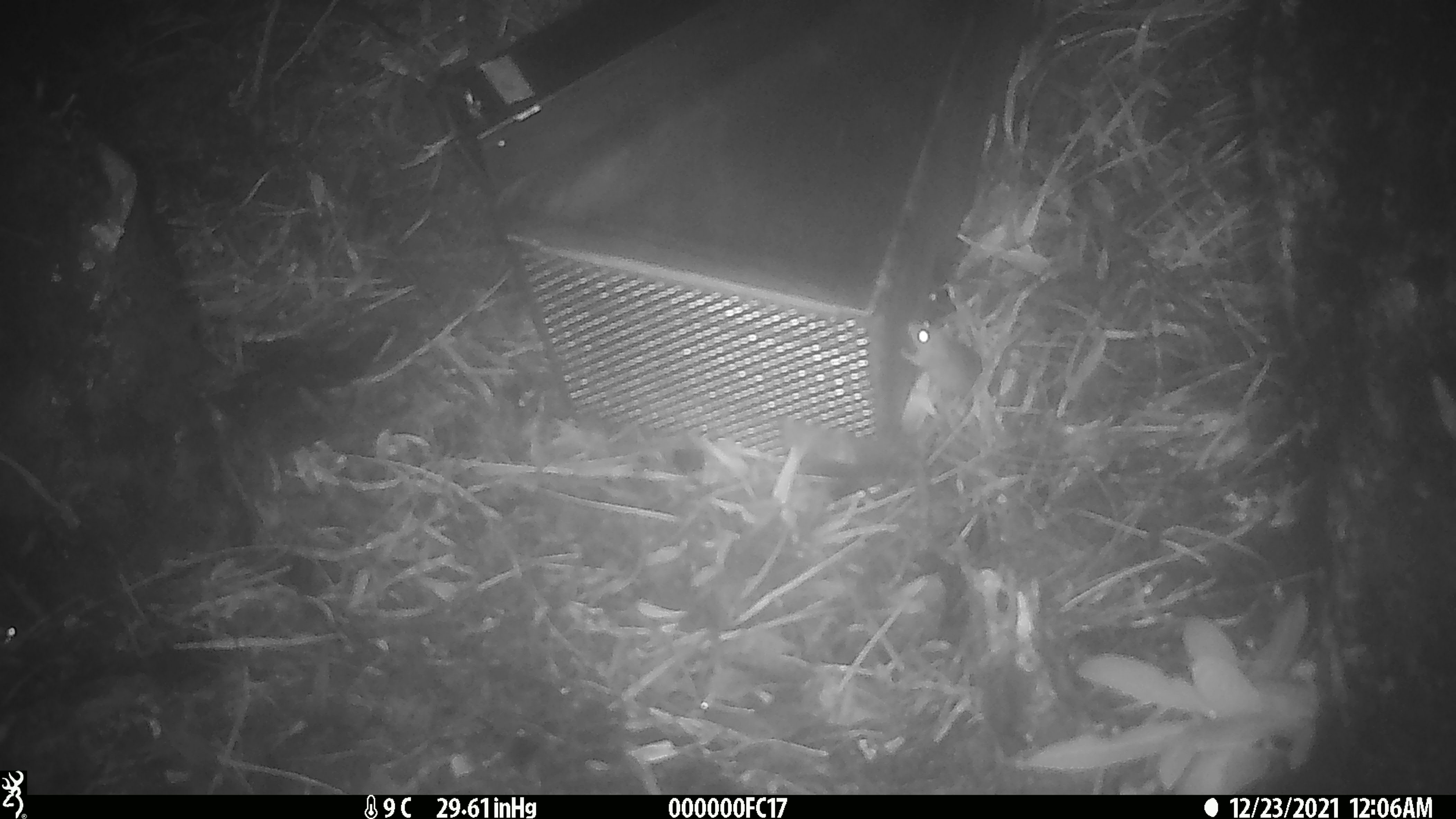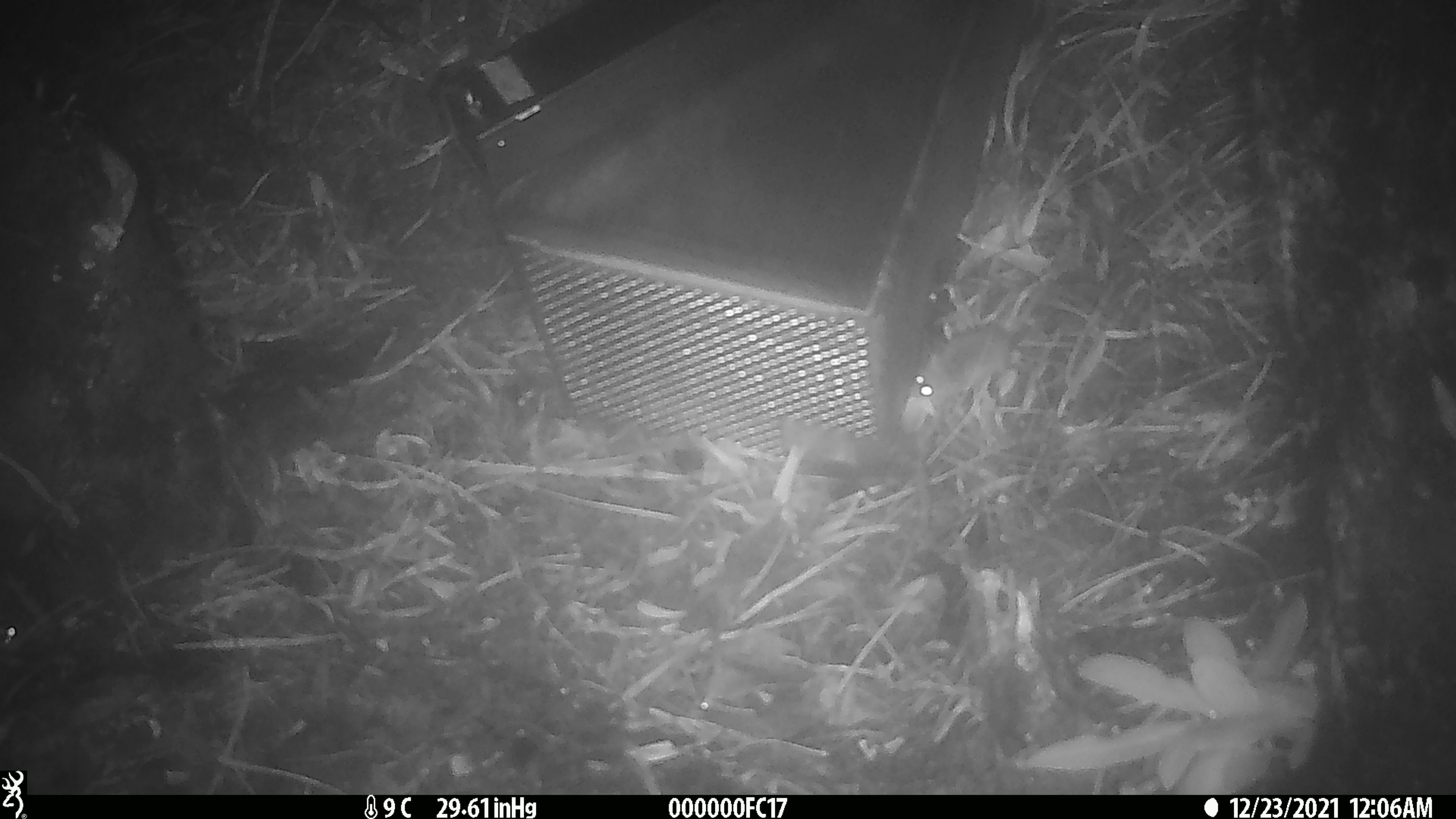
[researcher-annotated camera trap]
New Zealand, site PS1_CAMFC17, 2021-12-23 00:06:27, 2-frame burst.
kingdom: Animalia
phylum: Chordata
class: Mammalia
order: Rodentia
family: Muridae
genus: Mus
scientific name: Mus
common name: mouse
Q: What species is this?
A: Mouse (Mus).